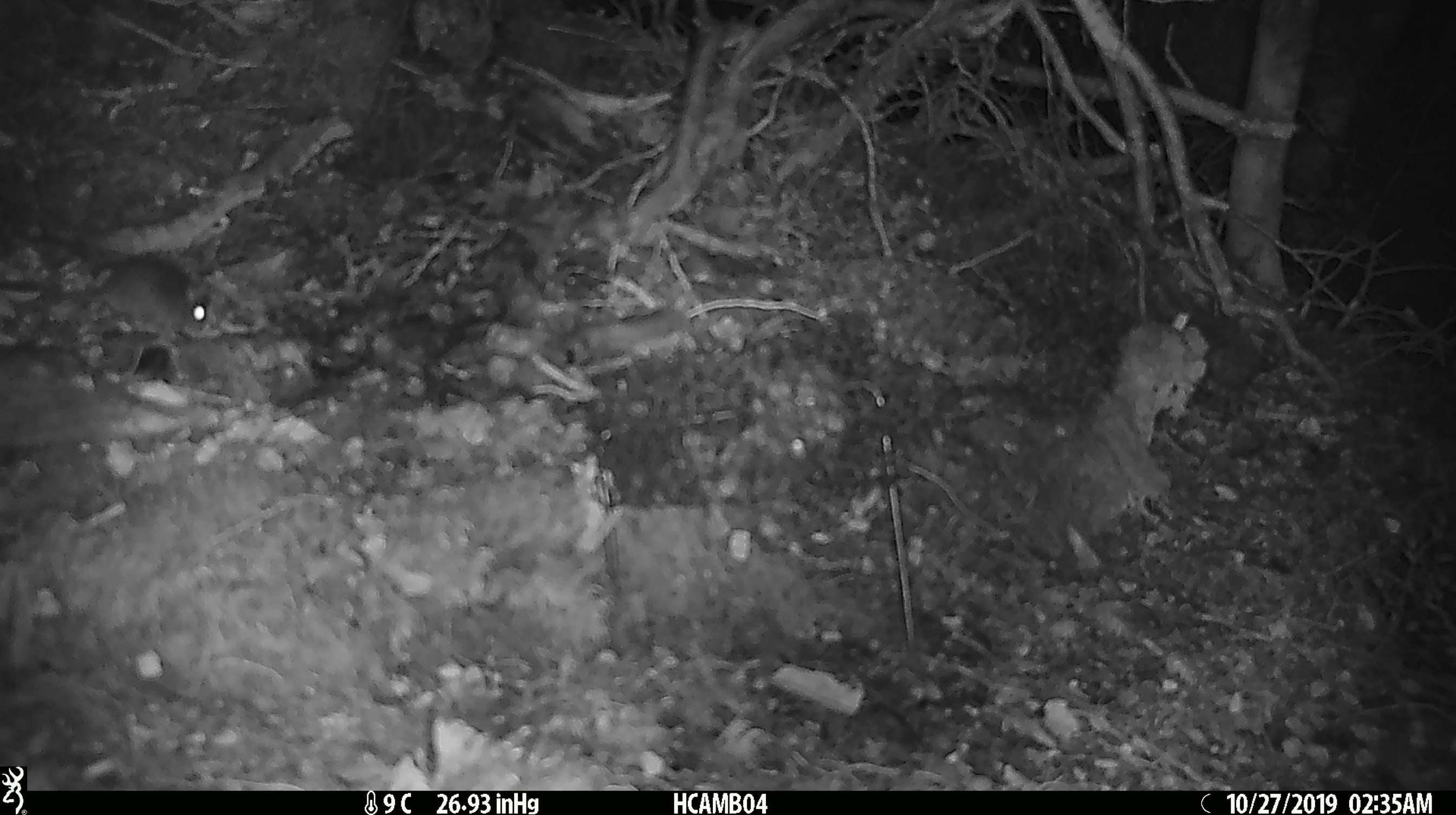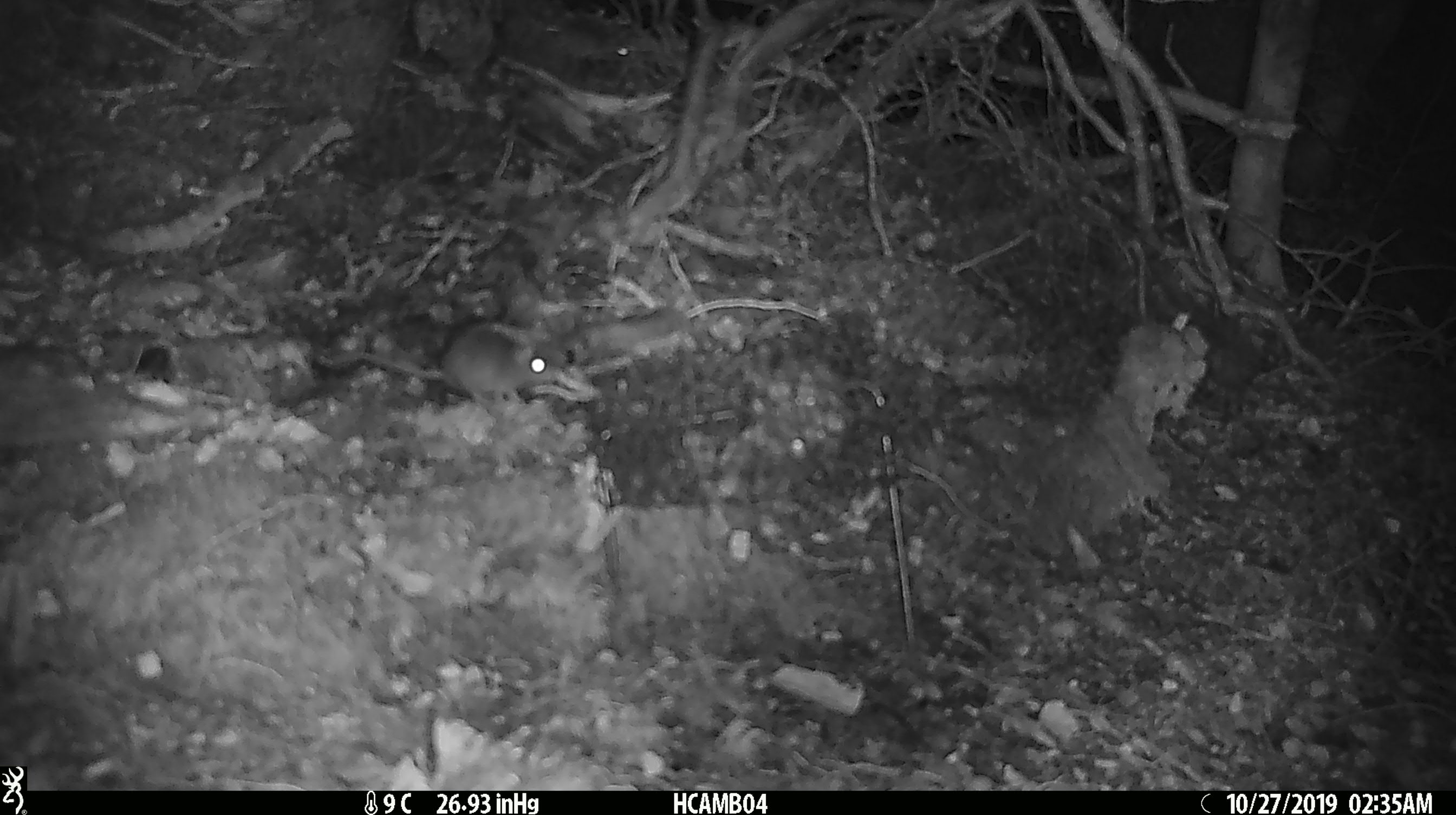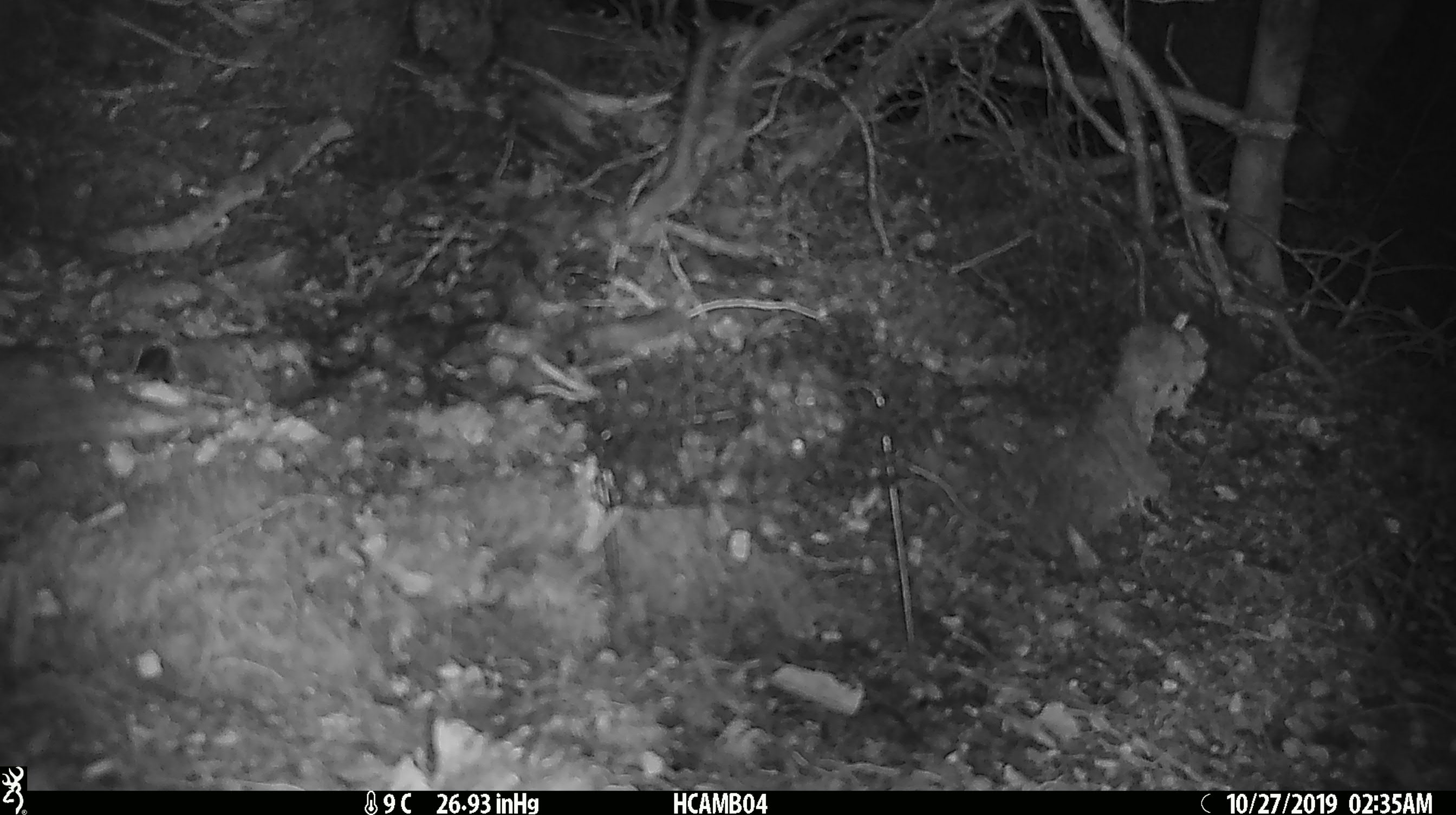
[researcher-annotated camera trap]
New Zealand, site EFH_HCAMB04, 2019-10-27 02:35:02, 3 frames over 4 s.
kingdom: Animalia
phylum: Chordata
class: Mammalia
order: Rodentia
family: Muridae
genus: Mus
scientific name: Mus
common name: mouse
Mouse (Mus).